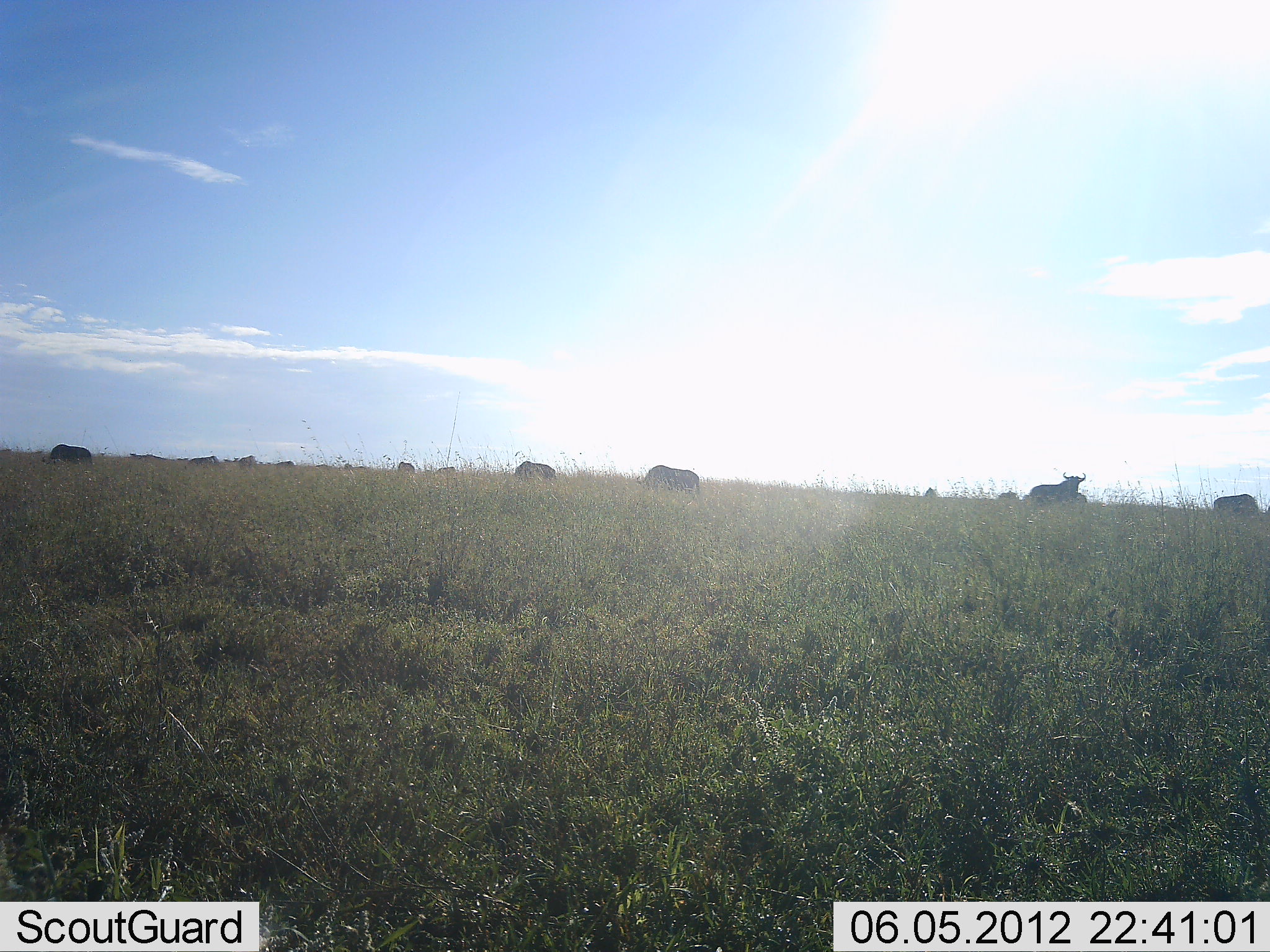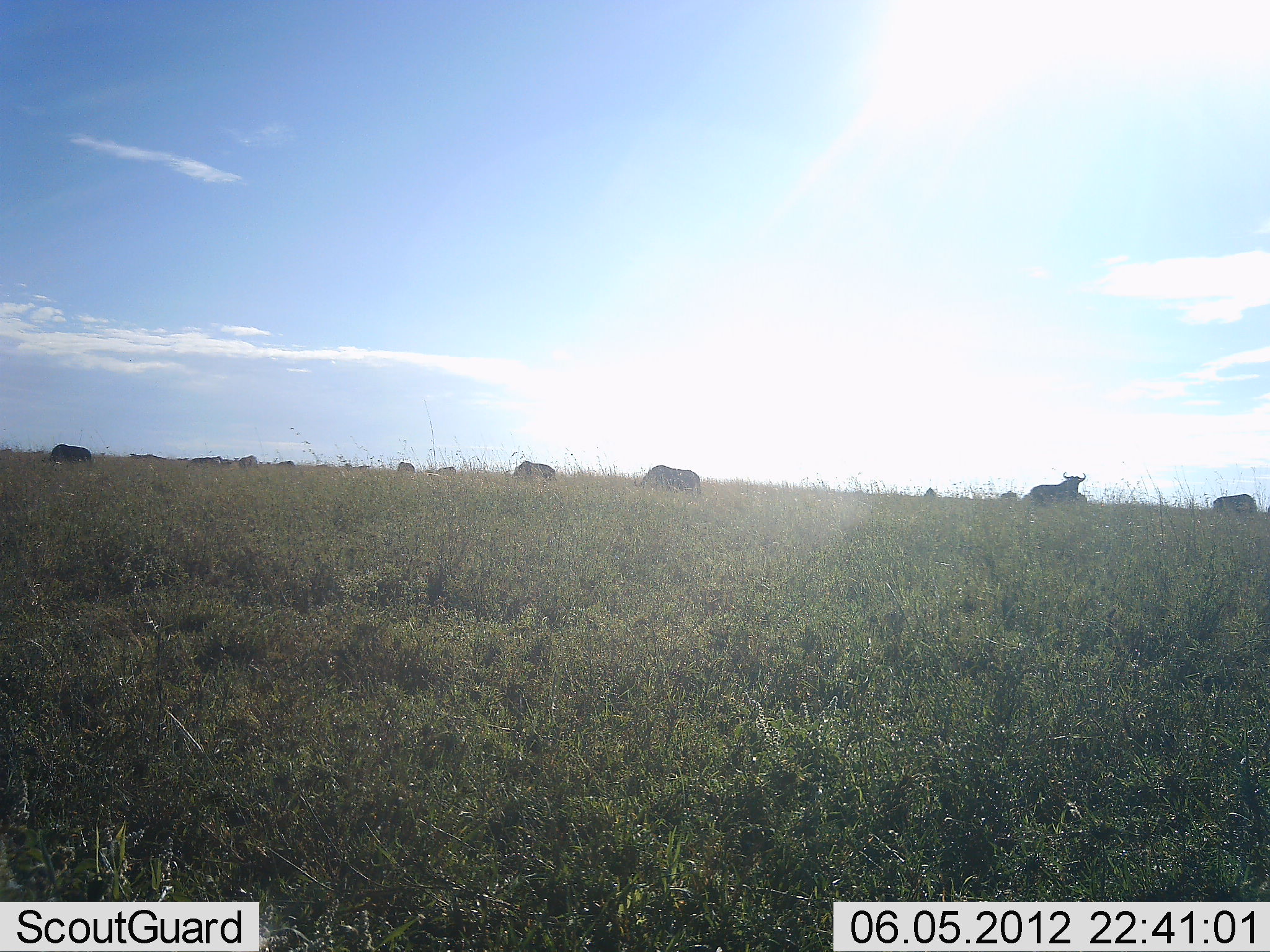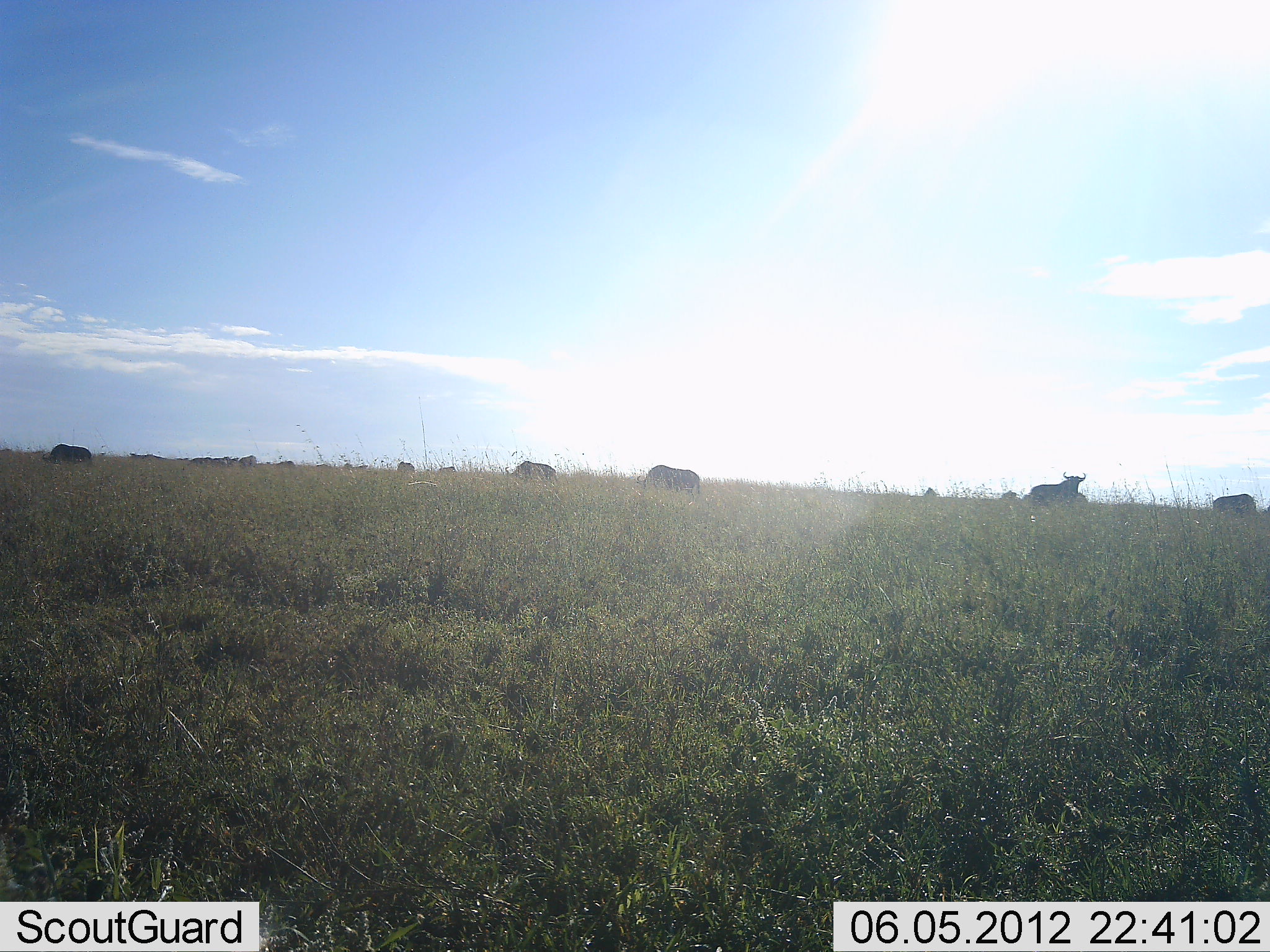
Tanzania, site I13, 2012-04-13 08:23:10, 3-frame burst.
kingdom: Animalia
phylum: Chordata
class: Mammalia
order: Artiodactyla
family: Bovidae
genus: Connochaetes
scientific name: Connochaetes taurinus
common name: blue wildebeest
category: wildebeest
Wildebeest (blue wildebeest) (Connochaetes taurinus), count 11-50. Behavior (volunteer vote fractions): standing 58%, resting 17%, moving 8%, interacting 0%. Young present (vote fraction): 0%. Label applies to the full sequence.